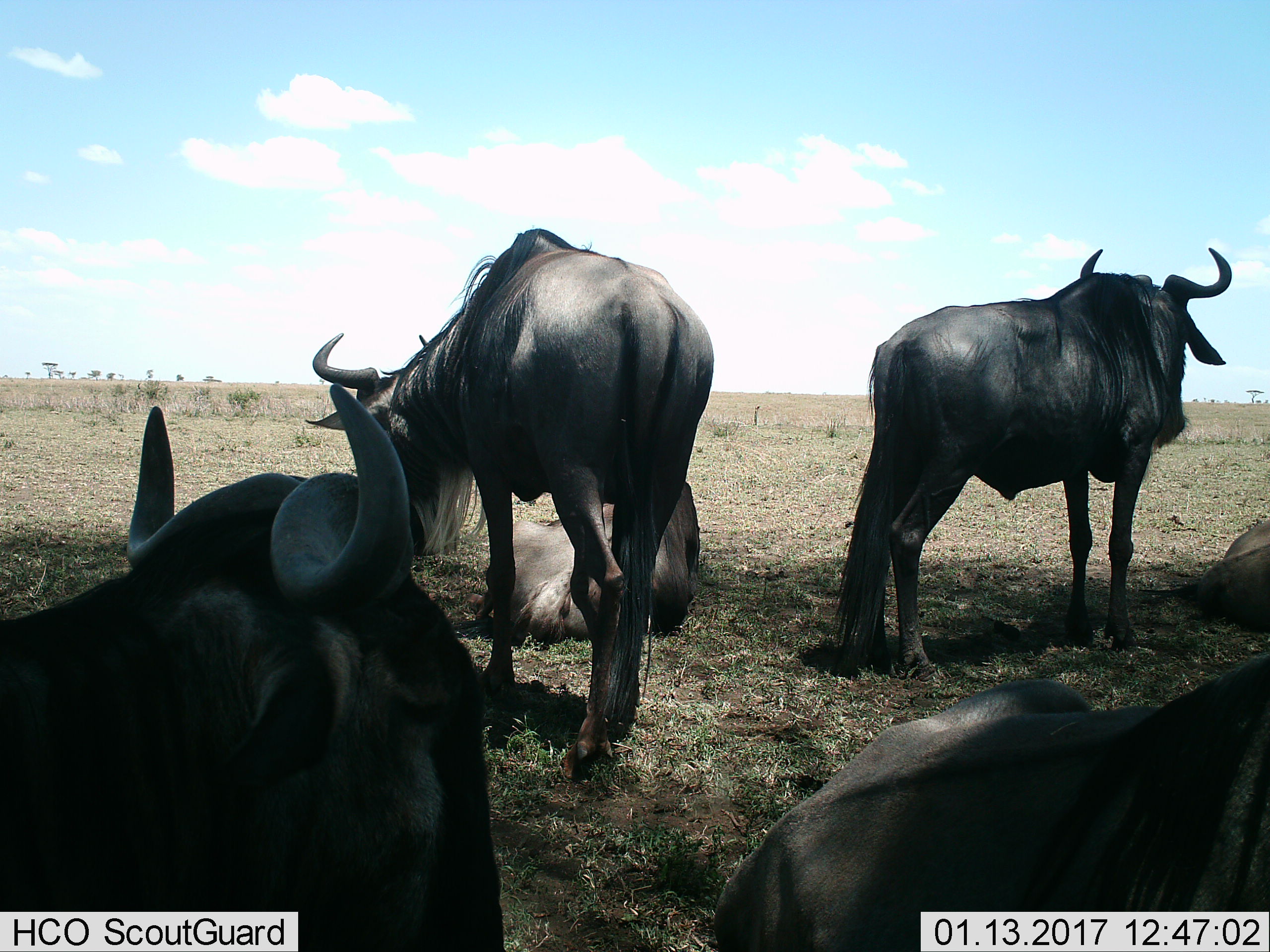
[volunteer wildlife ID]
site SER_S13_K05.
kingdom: Animalia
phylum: Chordata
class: Mammalia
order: Artiodactyla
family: Bovidae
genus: Connochaetes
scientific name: Connochaetes taurinus taurinus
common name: blue wildebeest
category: wildebeestblue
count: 6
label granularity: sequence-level